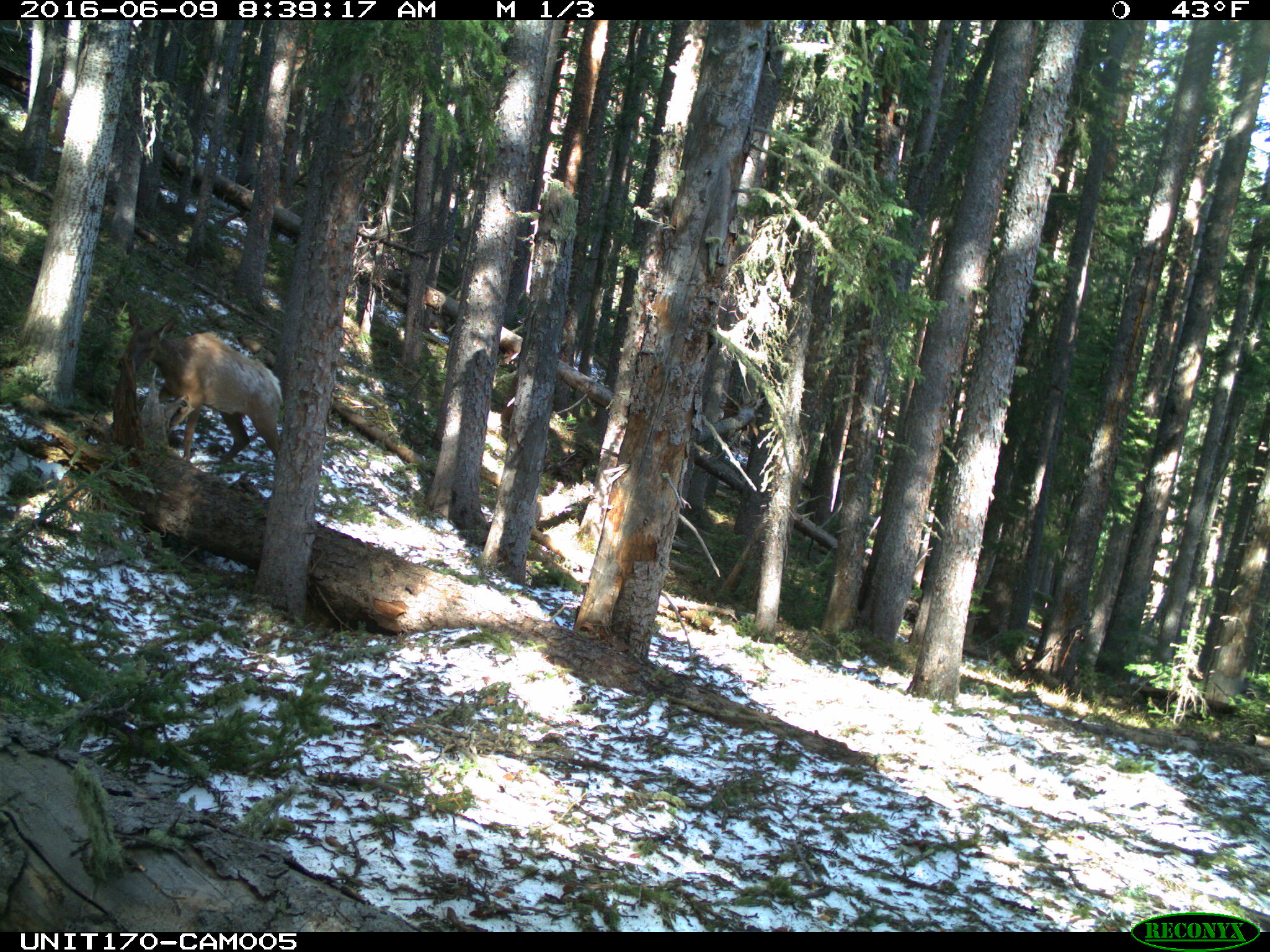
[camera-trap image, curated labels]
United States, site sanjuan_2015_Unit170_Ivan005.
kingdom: Animalia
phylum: Chordata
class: Mammalia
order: Artiodactyla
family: Cervidae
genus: Cervus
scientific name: Cervus elaphus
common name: red deer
Cervus elaphus (red deer).